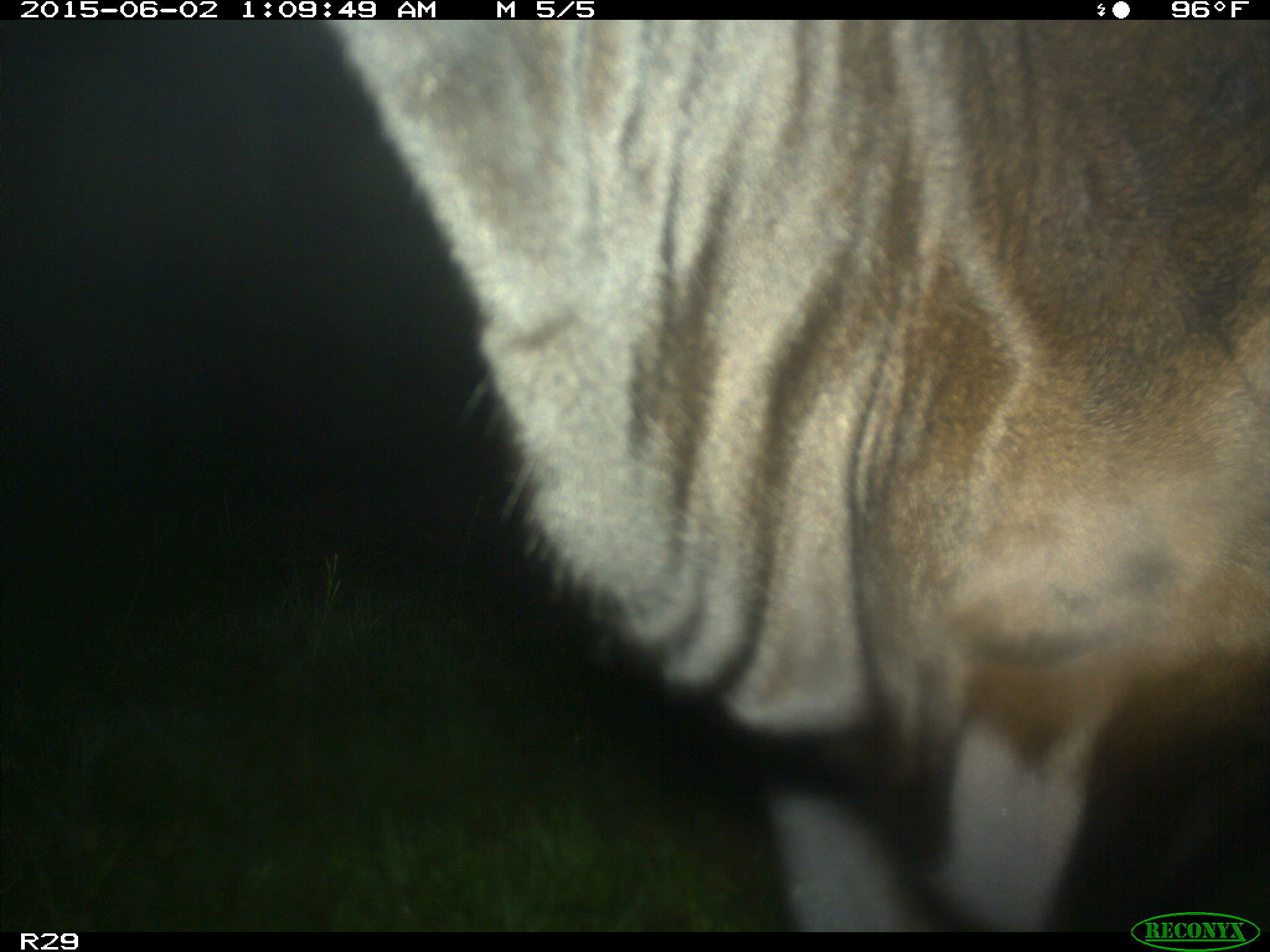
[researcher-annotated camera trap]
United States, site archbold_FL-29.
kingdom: Animalia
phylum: Chordata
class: Mammalia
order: Artiodactyla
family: Bovidae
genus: Bos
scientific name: Bos taurus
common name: domestic cow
Bos taurus (domestic cow).